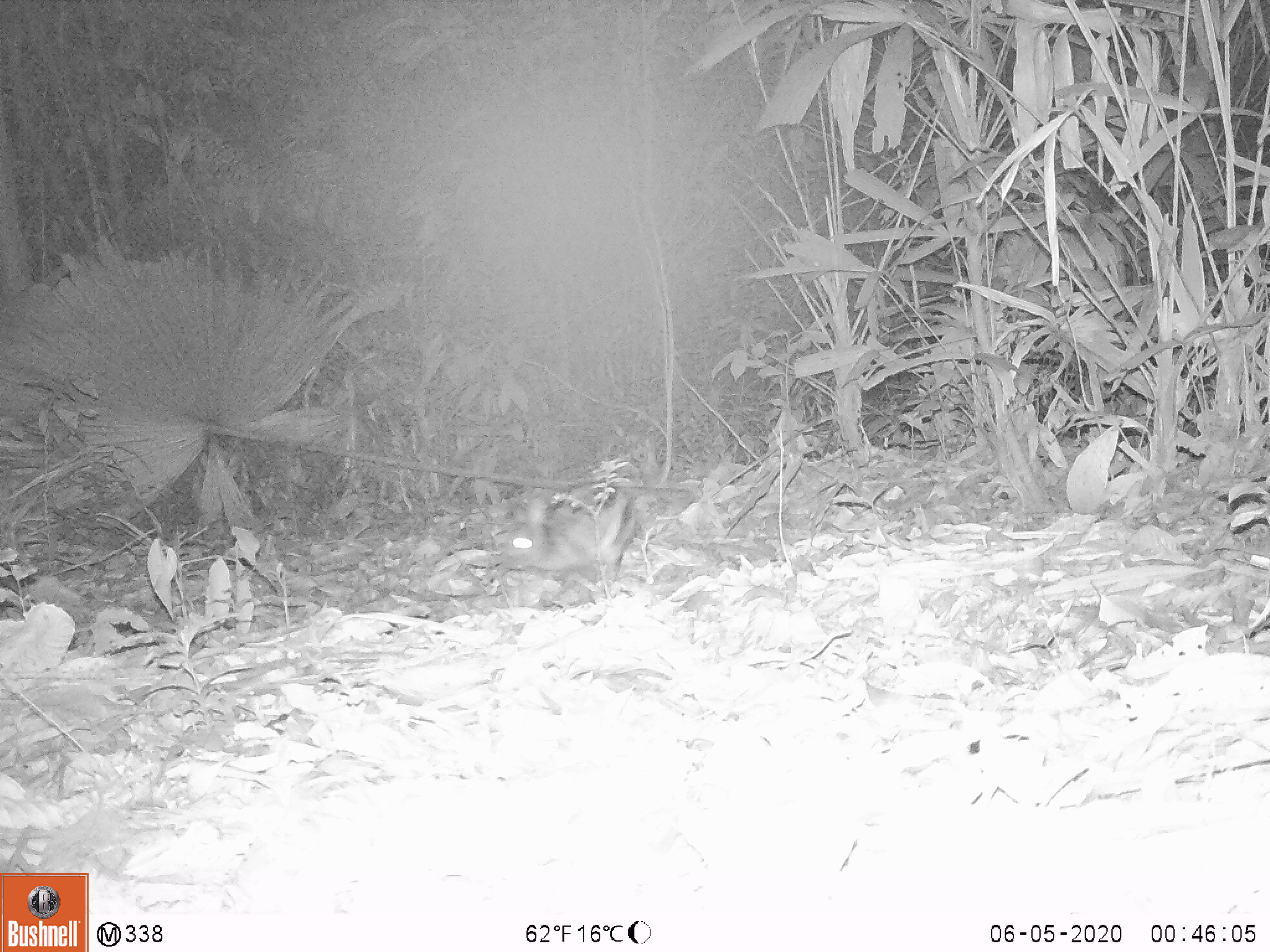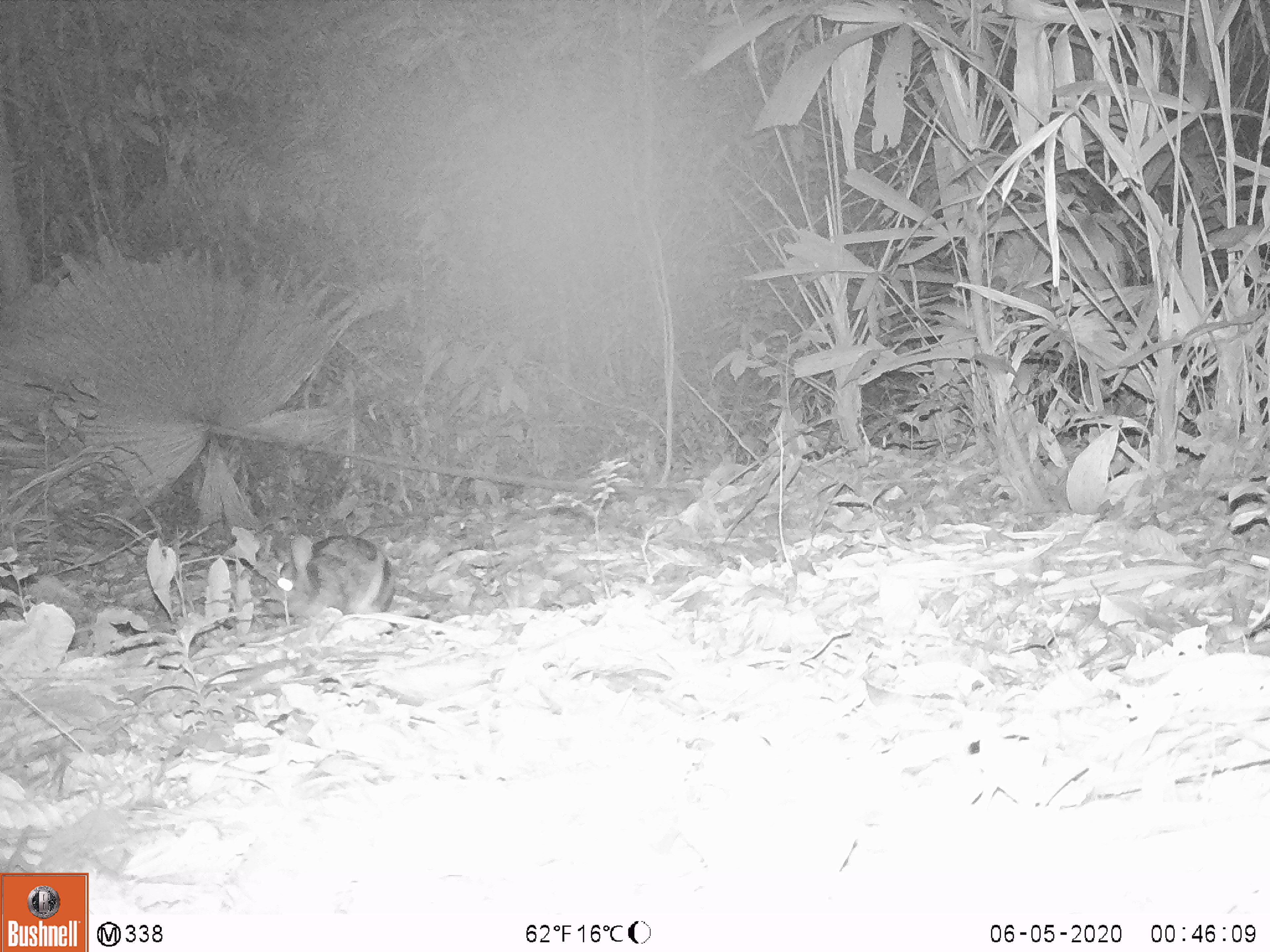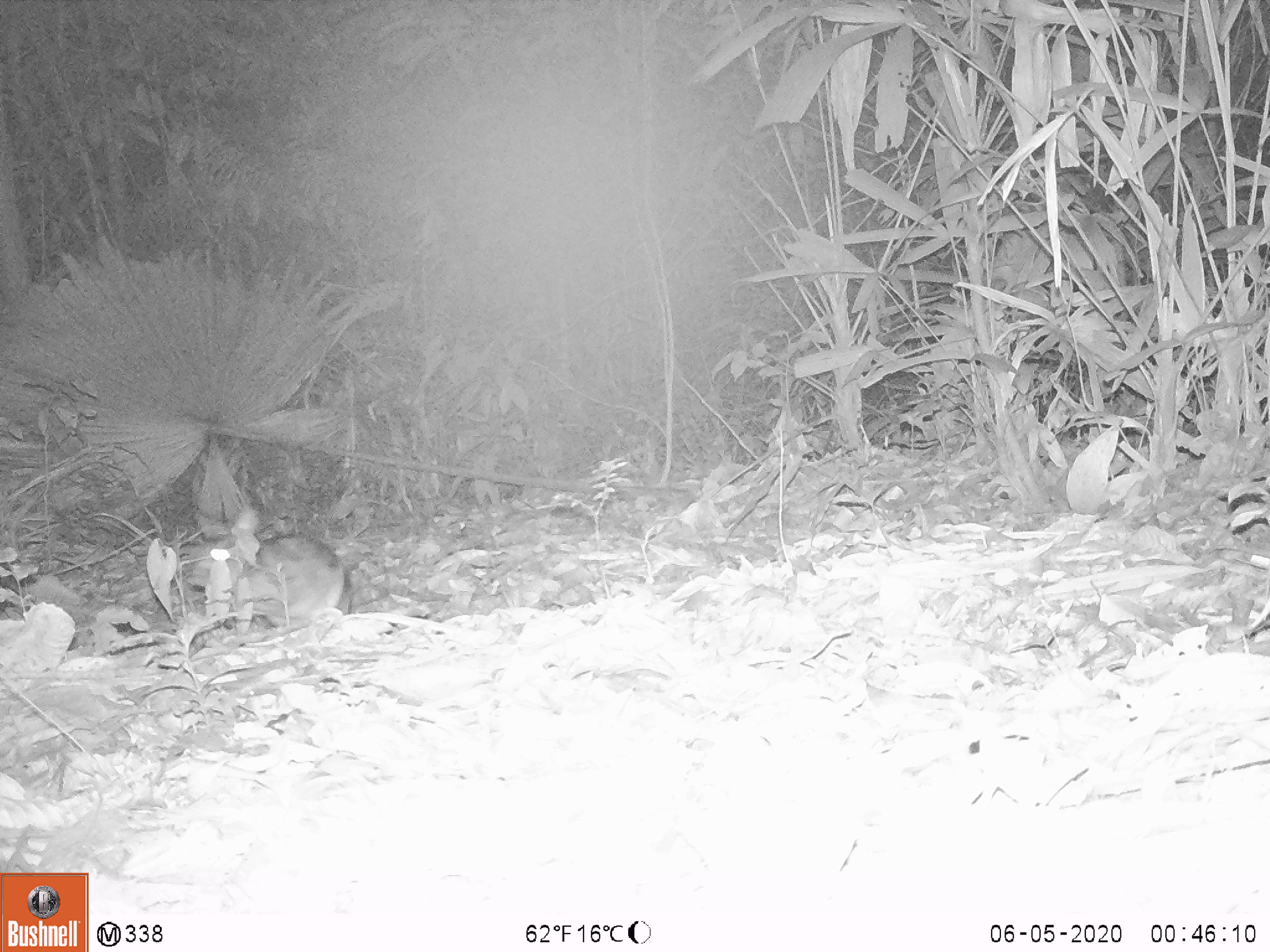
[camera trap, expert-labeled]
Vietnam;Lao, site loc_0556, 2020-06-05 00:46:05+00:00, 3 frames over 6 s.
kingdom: Animalia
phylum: Chordata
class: Mammalia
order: Lagomorpha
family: Leporidae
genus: Nesolagus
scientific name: Nesolagus timminsi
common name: annamite striped rabbit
Annamite striped rabbit (Nesolagus timminsi). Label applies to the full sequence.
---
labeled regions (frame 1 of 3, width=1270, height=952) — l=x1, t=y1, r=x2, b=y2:
annamite striped rabbit: l=497, t=486, r=637, b=573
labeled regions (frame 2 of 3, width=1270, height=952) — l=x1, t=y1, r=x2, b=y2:
annamite striped rabbit: l=265, t=532, r=395, b=625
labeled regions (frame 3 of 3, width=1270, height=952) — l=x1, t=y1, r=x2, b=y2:
annamite striped rabbit: l=187, t=504, r=352, b=627